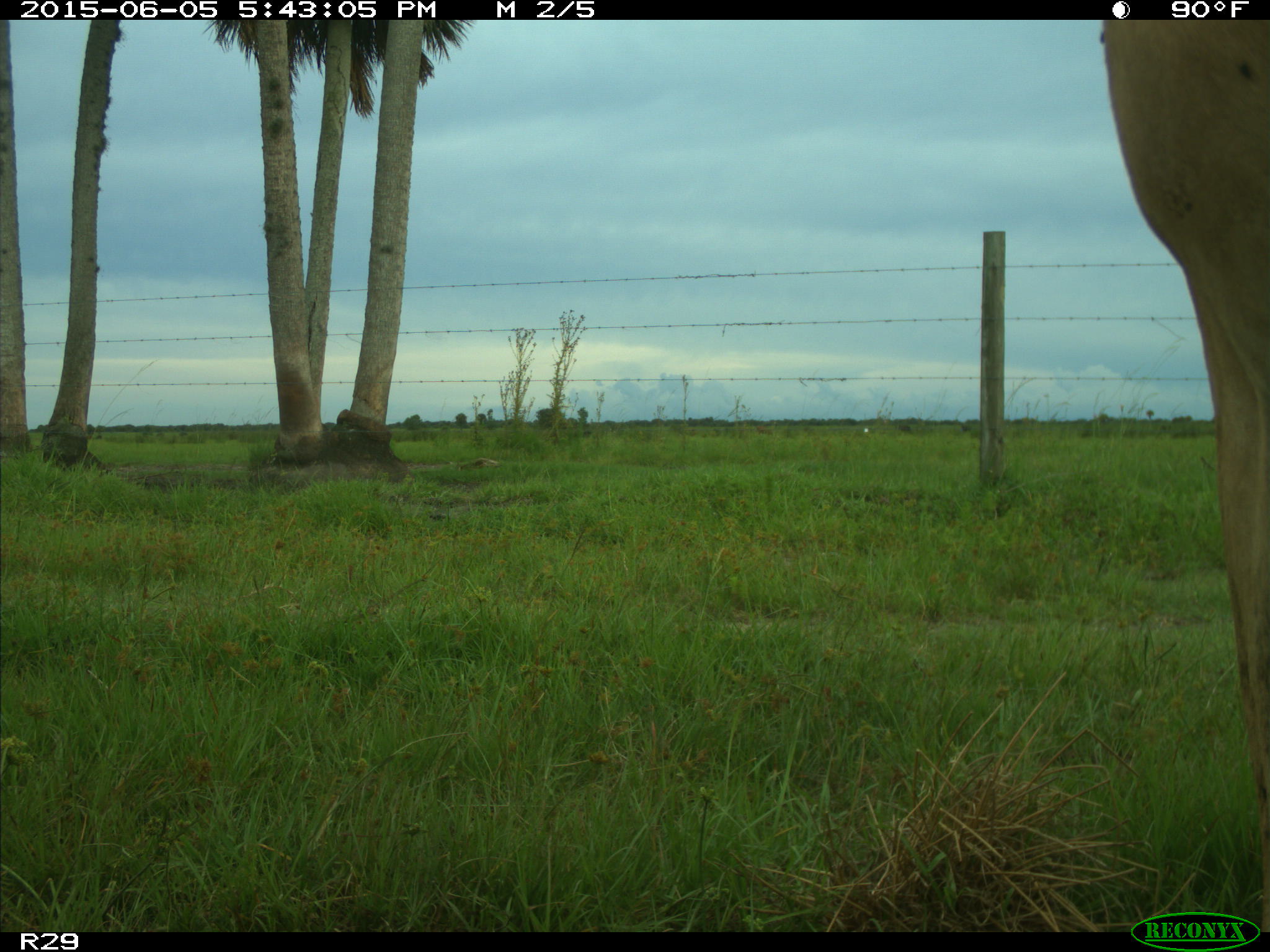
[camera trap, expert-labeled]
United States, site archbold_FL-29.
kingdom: Animalia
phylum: Chordata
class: Mammalia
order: Artiodactyla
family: Bovidae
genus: Bos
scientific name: Bos taurus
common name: domestic cow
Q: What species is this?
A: Bos taurus (domestic cow).